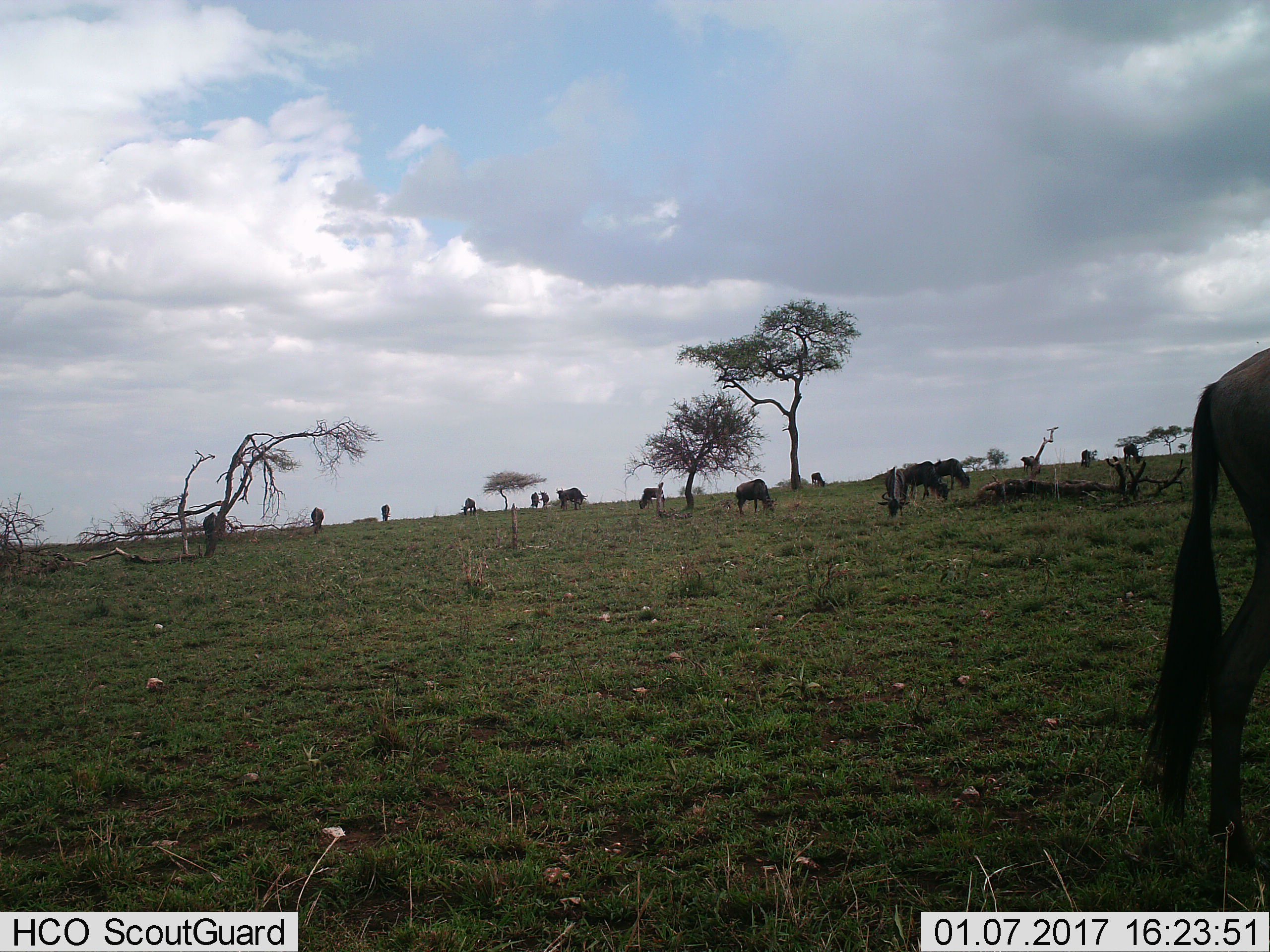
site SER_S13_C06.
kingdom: Animalia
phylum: Chordata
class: Mammalia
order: Artiodactyla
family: Bovidae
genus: Connochaetes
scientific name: Connochaetes taurinus taurinus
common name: blue wildebeest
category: wildebeestblue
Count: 11-50.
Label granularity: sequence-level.